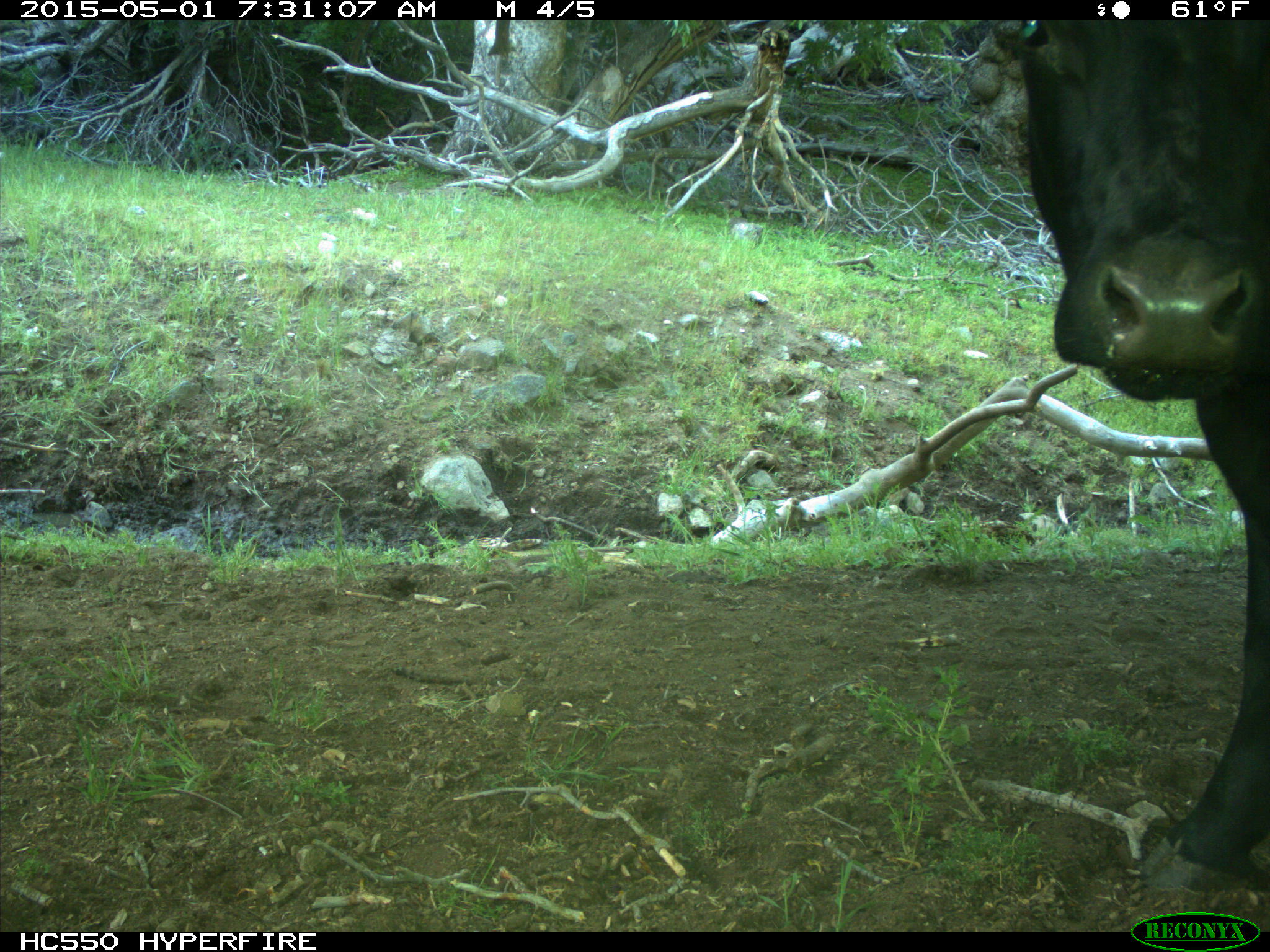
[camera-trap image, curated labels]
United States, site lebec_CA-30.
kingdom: Animalia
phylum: Chordata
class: Mammalia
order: Artiodactyla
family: Bovidae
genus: Bos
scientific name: Bos taurus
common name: domestic cow